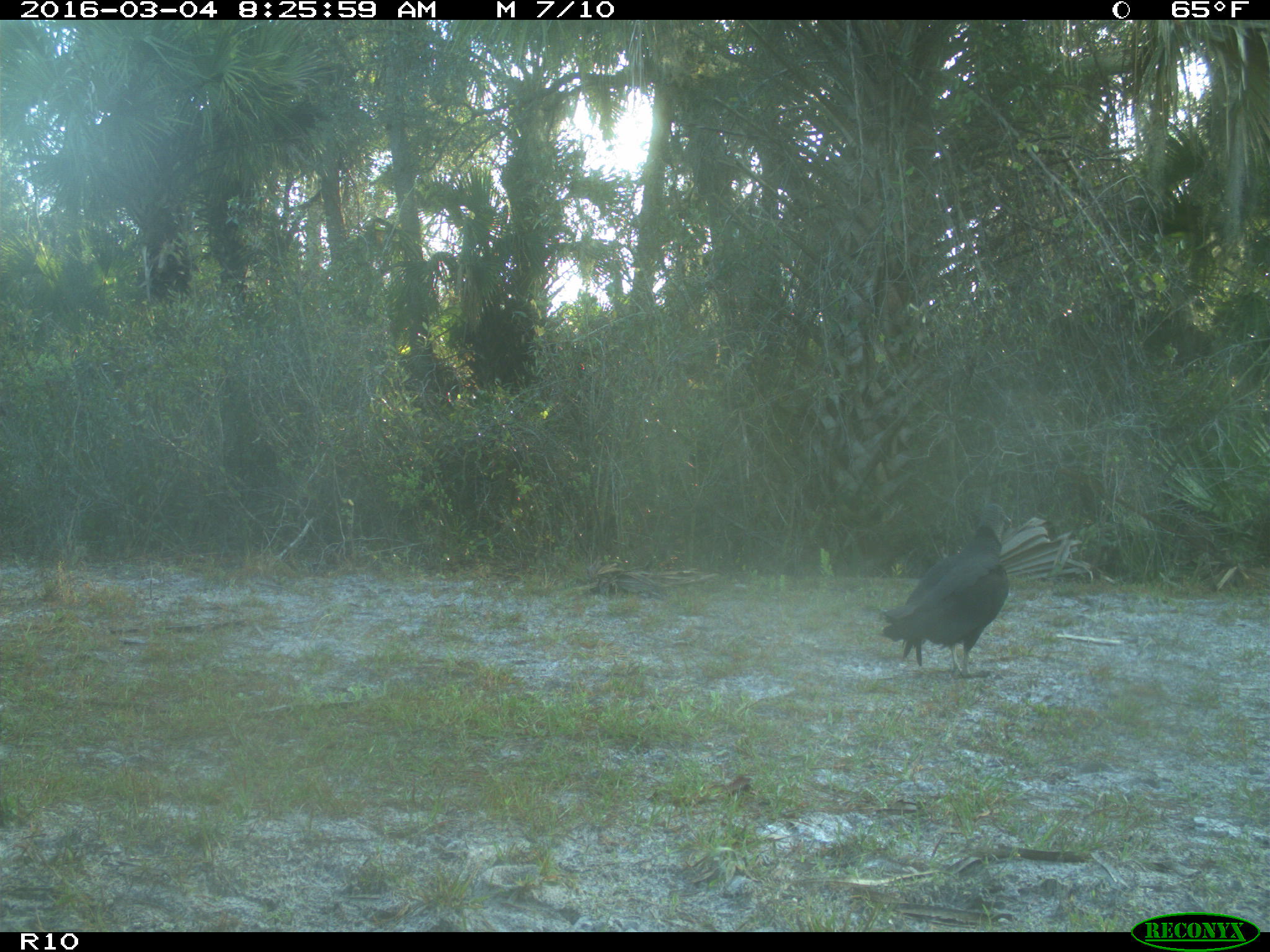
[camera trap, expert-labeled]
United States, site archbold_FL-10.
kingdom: Animalia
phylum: Chordata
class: Aves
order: Accipitriformes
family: Accipitridae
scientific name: Accipitridae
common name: acciptirids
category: unidentified accipitrid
Unidentified accipitrid (acciptirids) (Accipitridae).